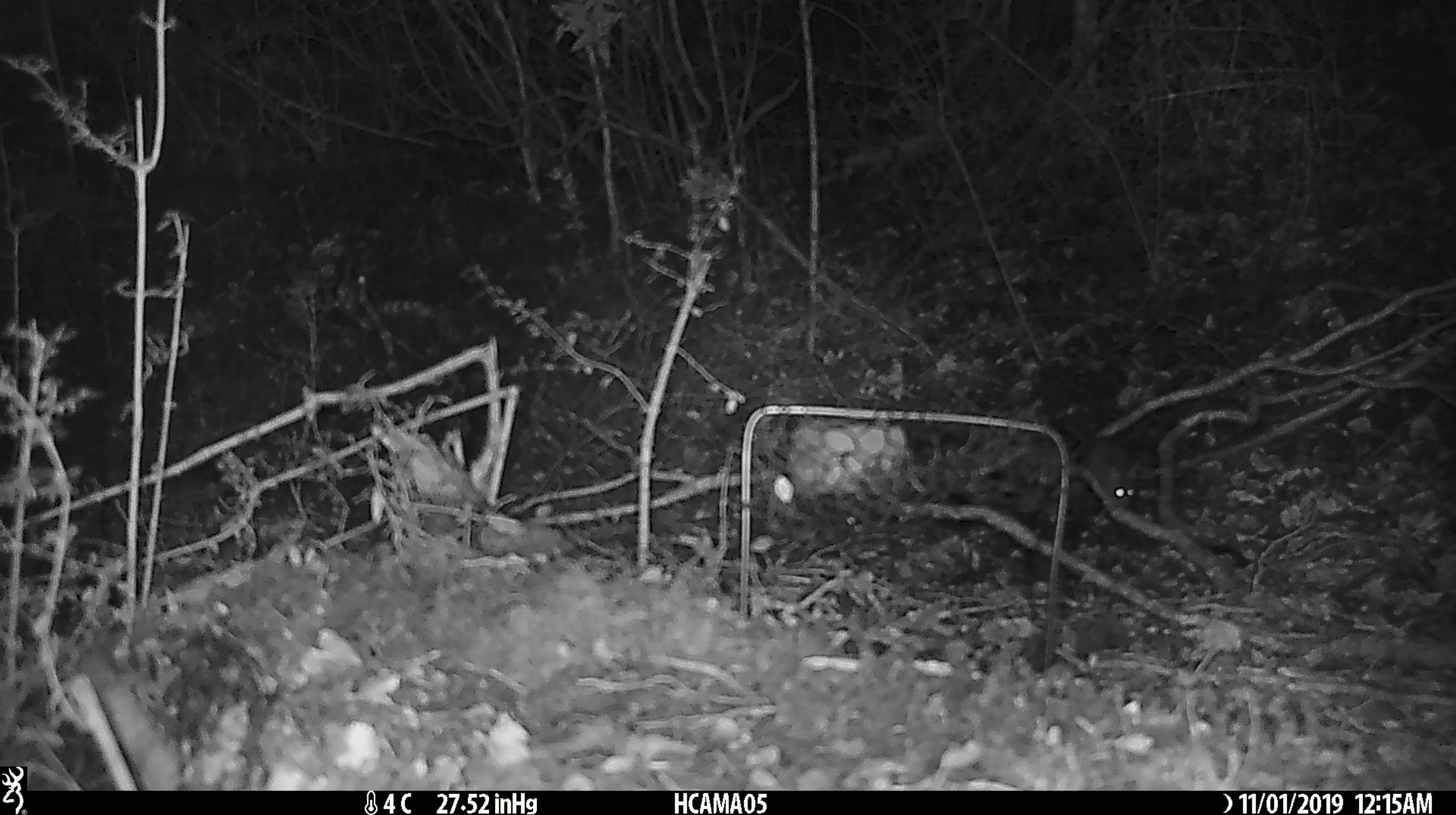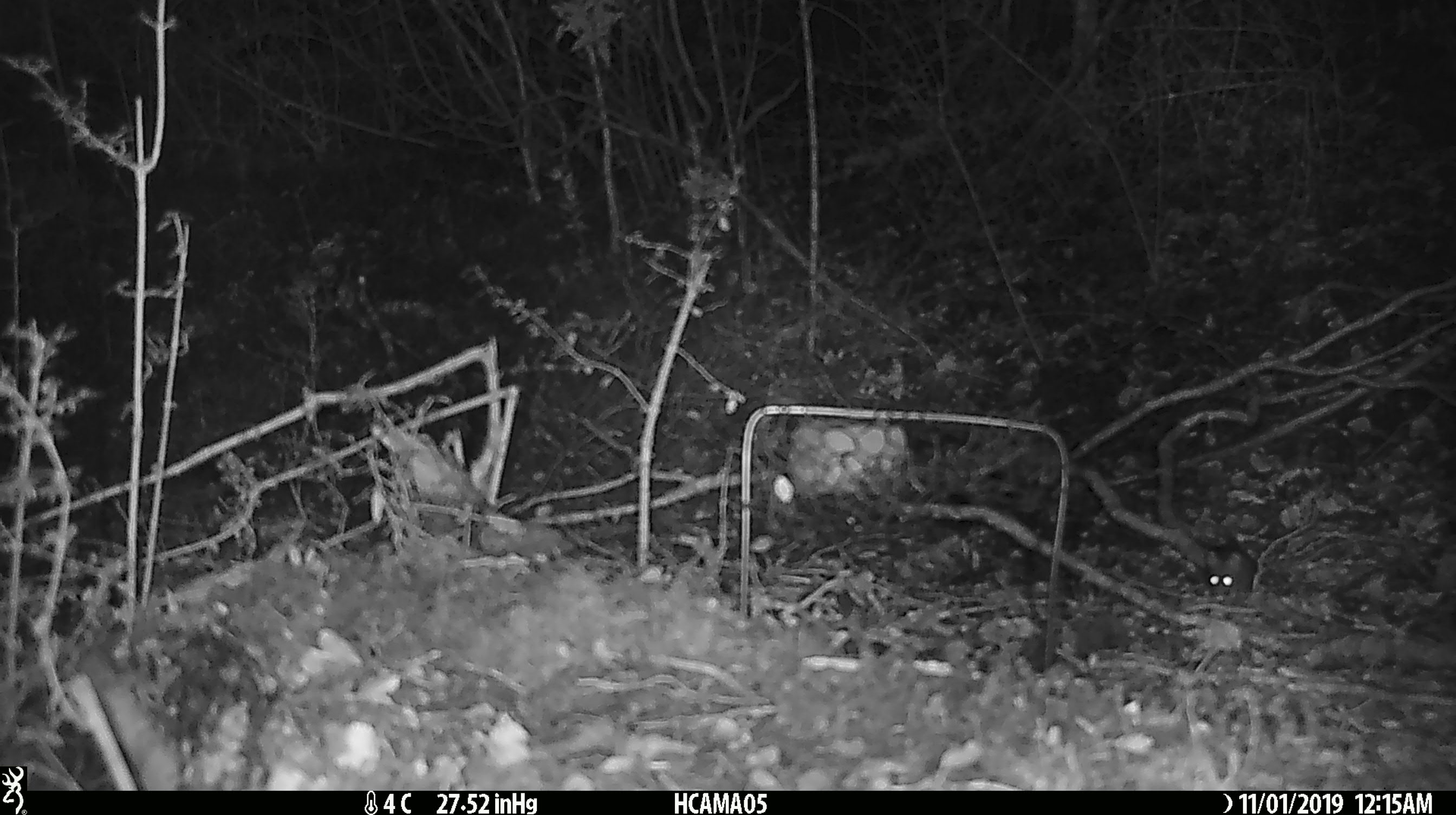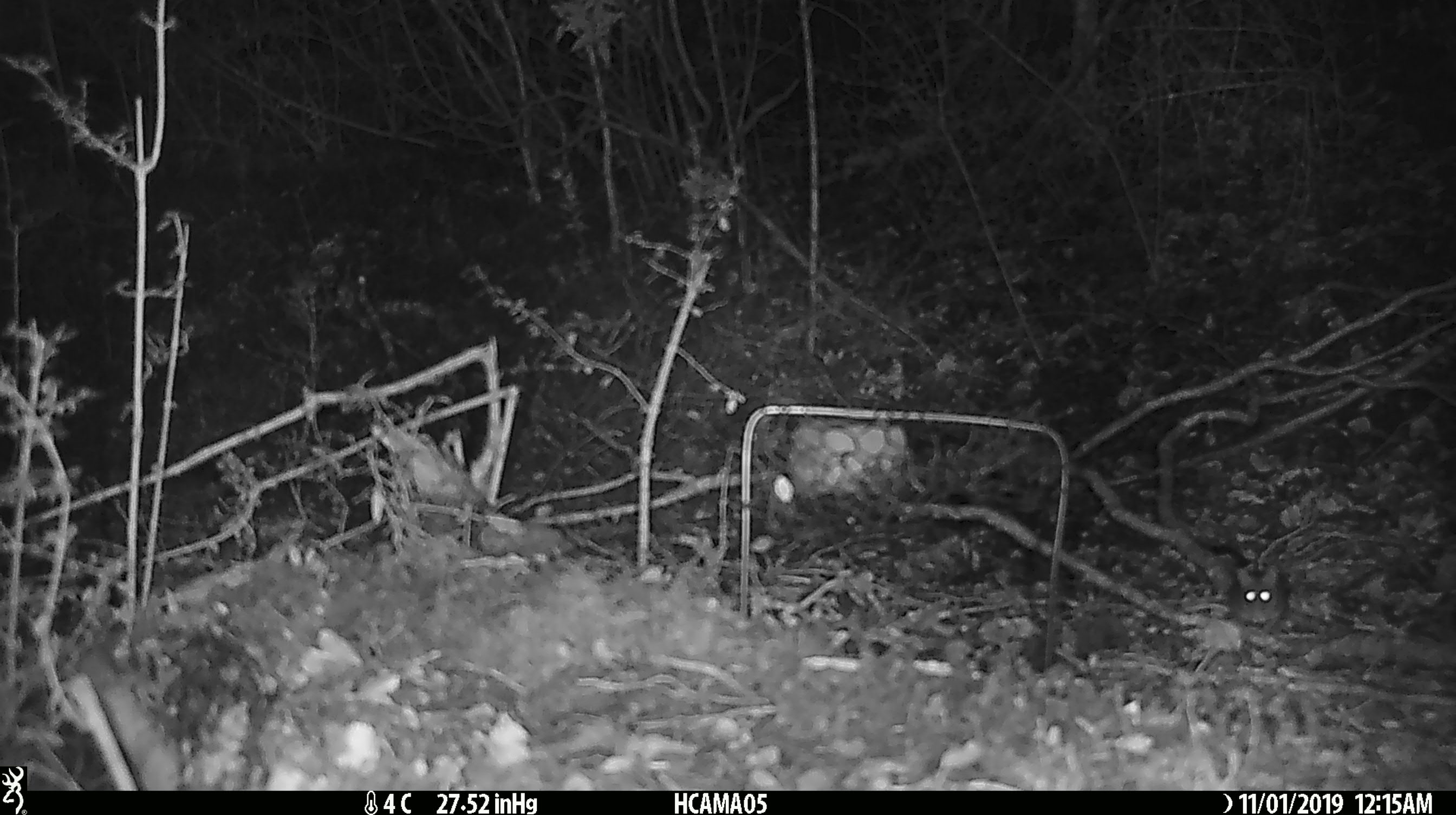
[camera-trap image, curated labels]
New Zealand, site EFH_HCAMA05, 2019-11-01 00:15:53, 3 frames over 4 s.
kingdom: Animalia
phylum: Chordata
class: Mammalia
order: Rodentia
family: Muridae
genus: Mus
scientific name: Mus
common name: mouse